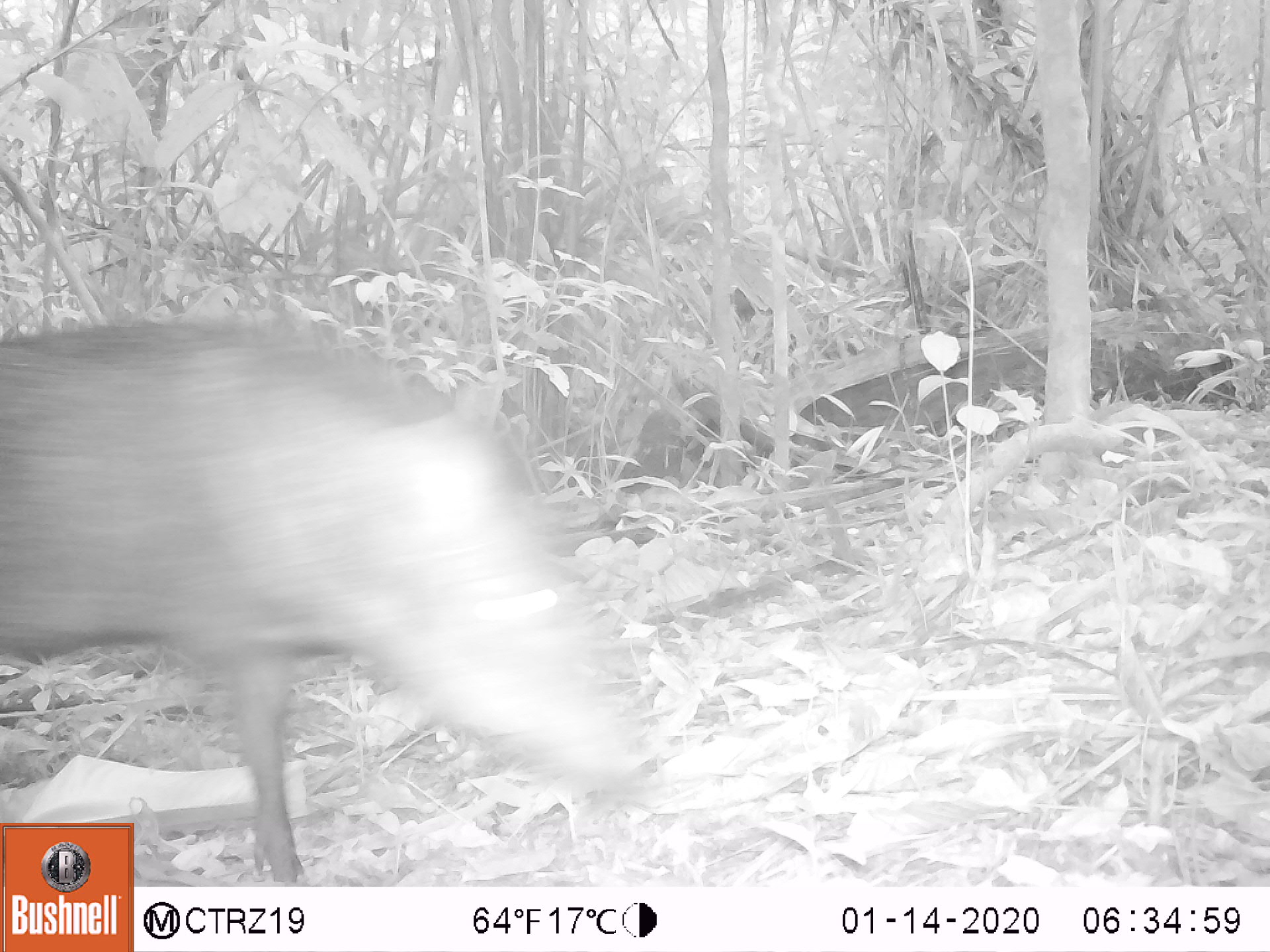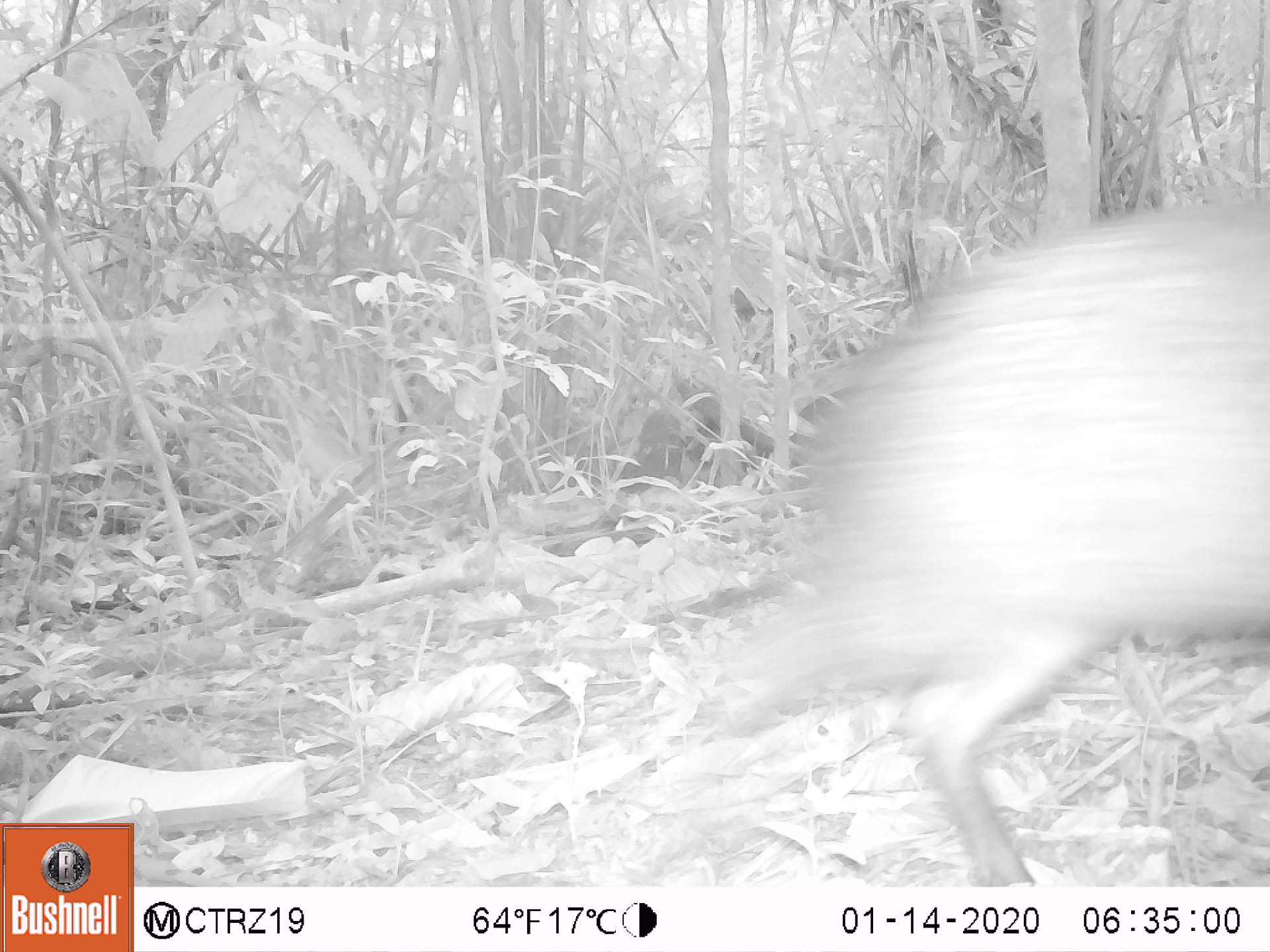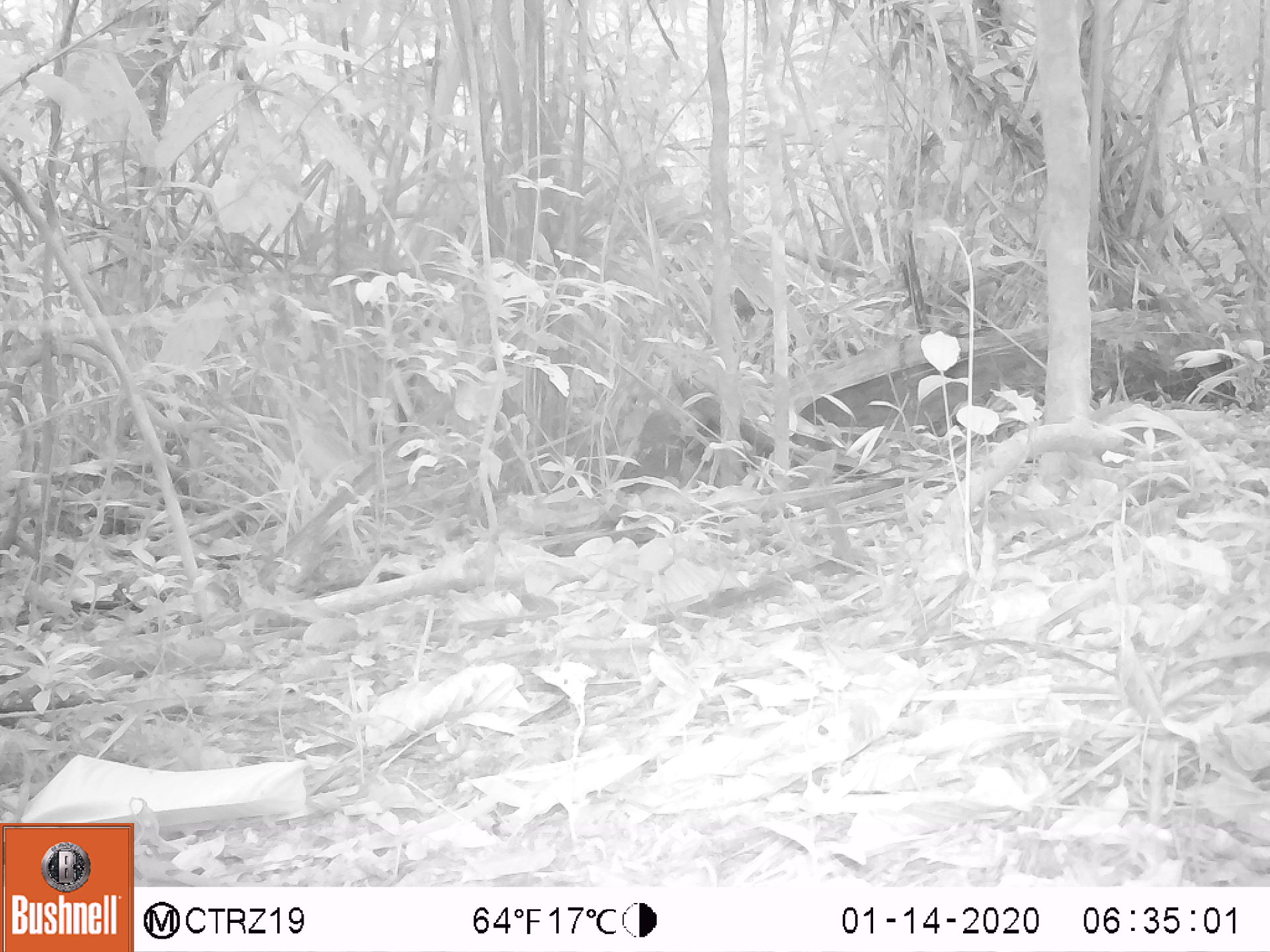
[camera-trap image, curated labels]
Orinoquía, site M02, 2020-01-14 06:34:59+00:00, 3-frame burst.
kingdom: Animalia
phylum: Chordata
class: Mammalia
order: Artiodactyla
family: Tayassuidae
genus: Pecari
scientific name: Pecari tajacu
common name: collared peccary